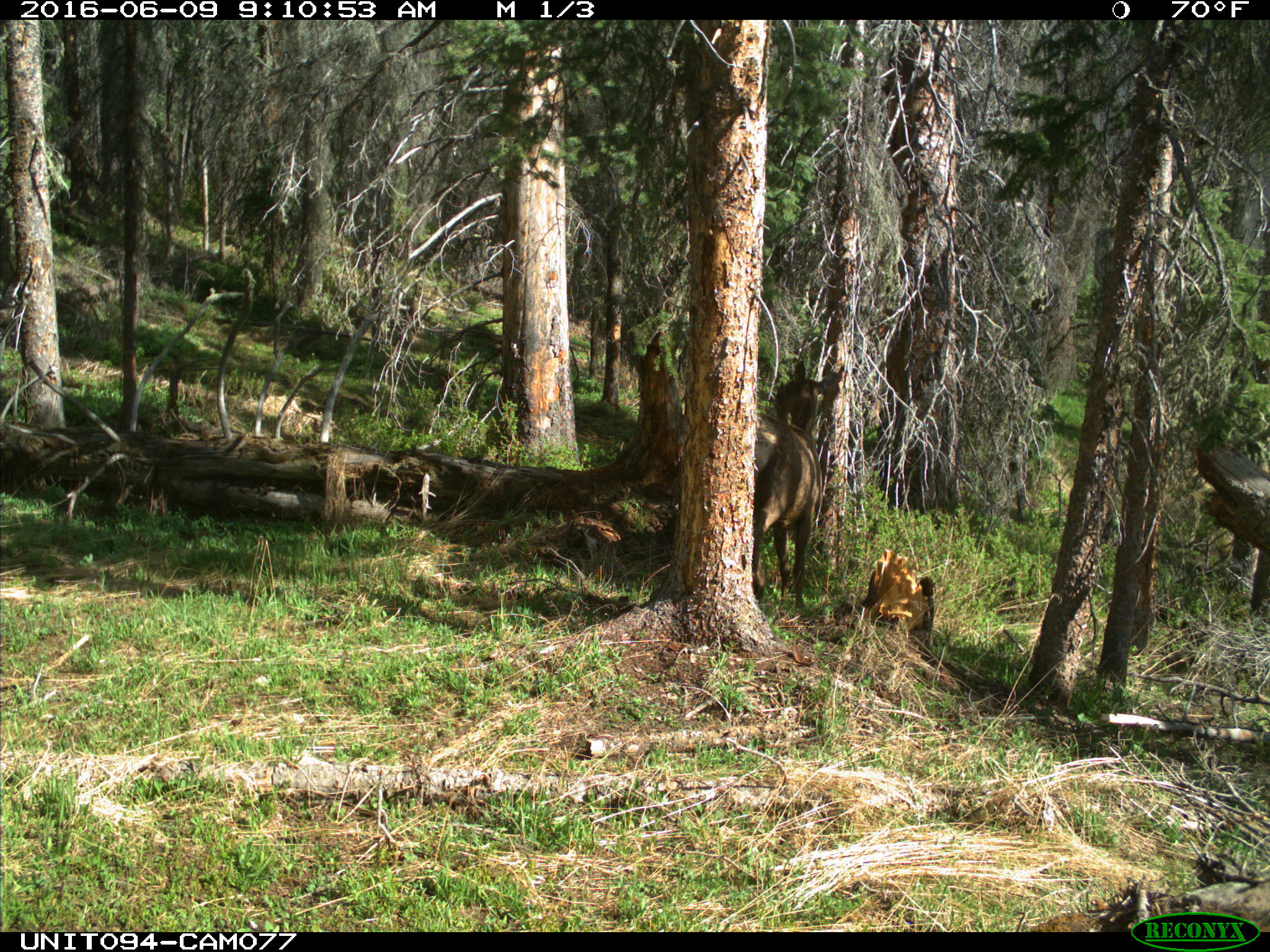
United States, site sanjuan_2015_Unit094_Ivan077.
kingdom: Animalia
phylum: Chordata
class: Mammalia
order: Artiodactyla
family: Cervidae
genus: Cervus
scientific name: Cervus elaphus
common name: red deer